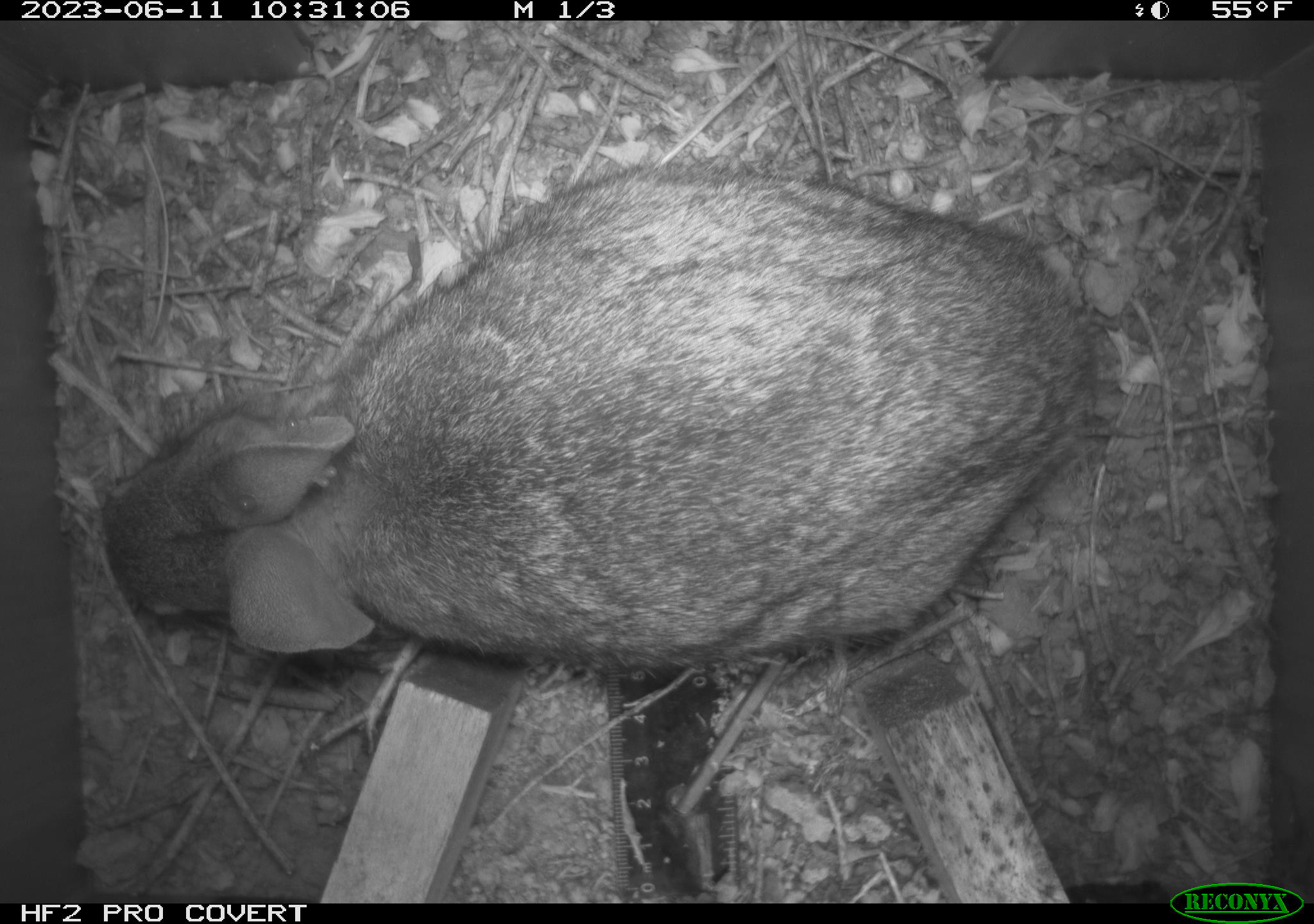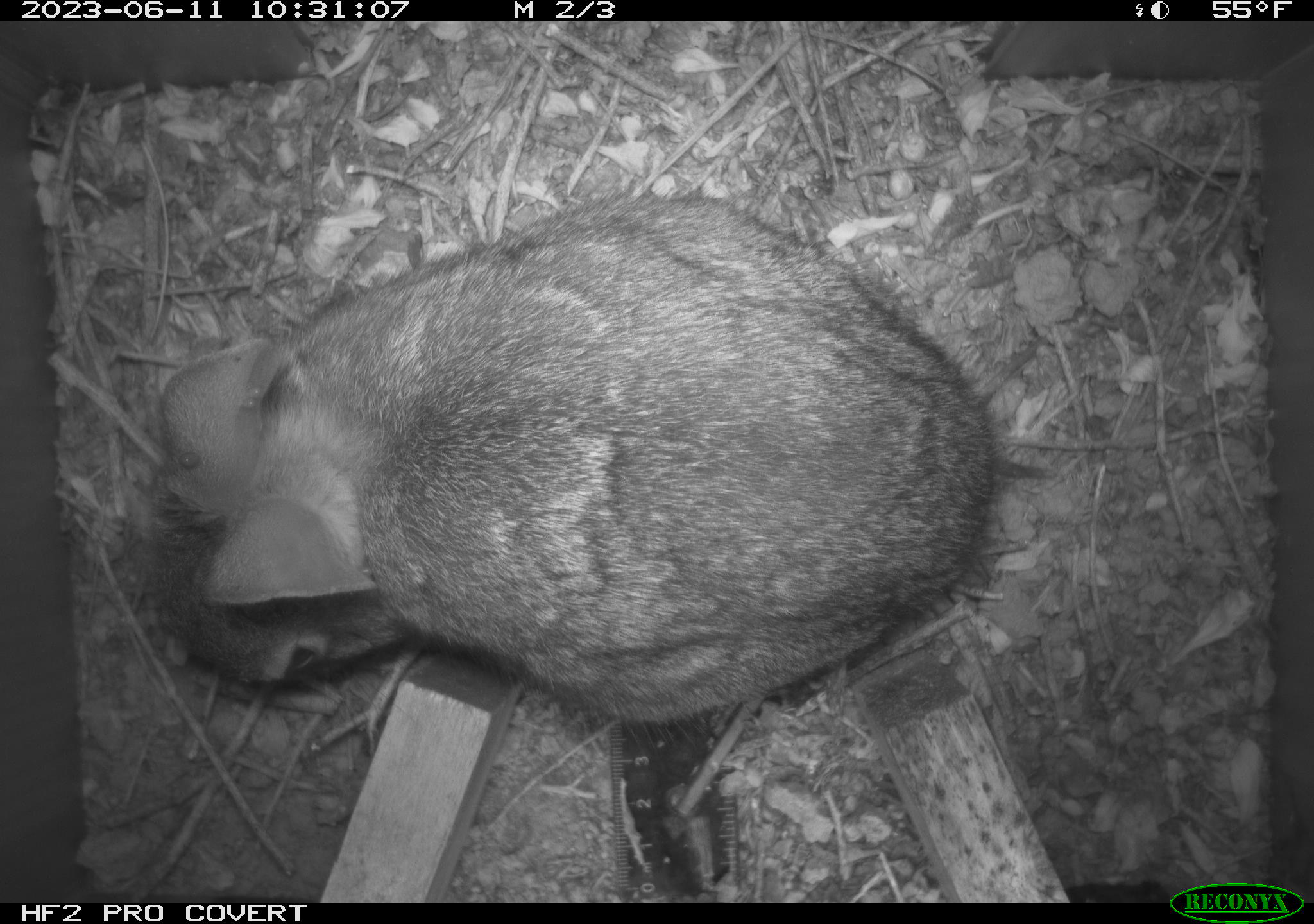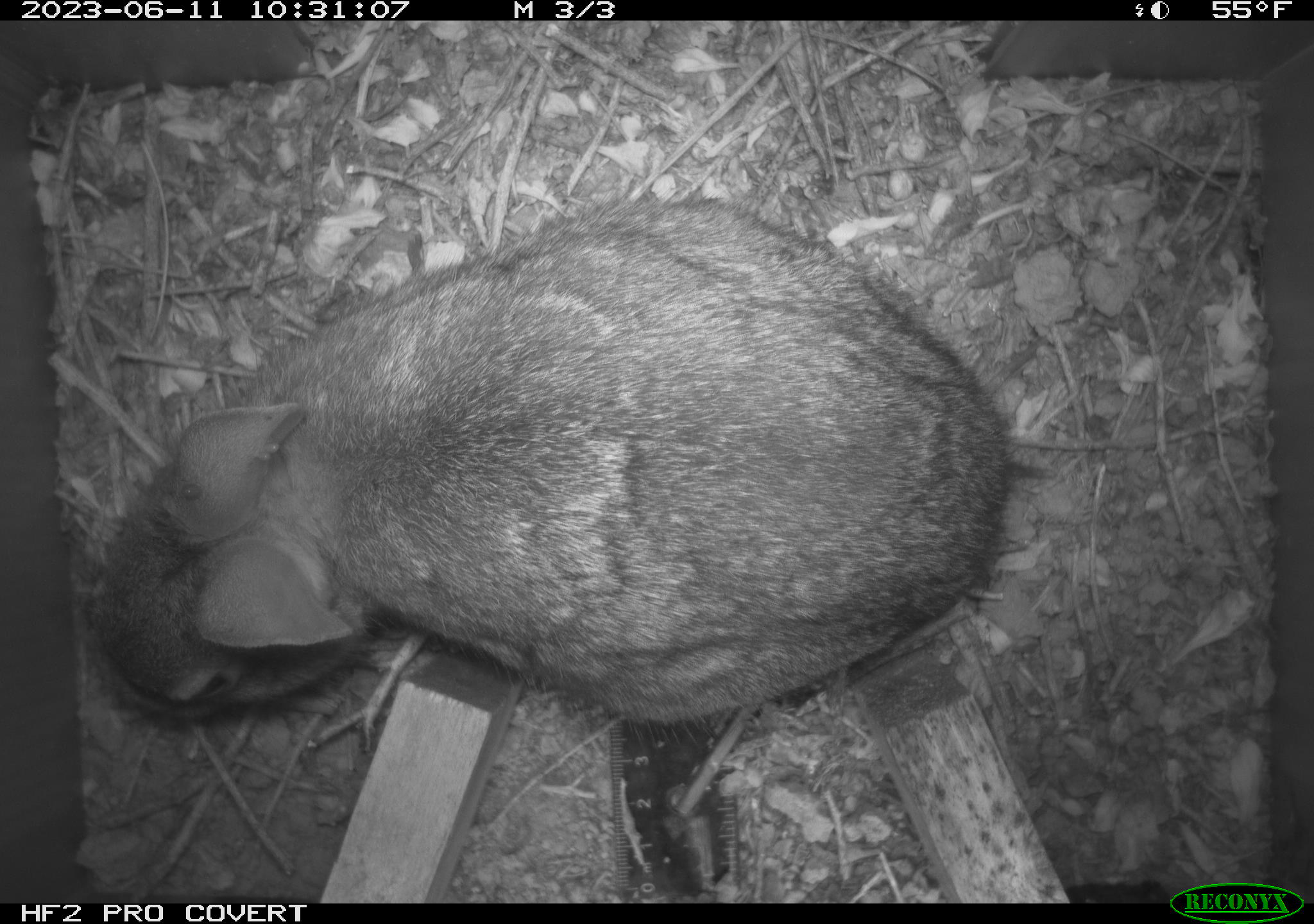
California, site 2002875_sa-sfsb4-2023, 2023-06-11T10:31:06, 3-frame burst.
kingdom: Animalia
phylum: Chordata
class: Mammalia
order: Lagomorpha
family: Leporidae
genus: Sylvilagus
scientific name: Sylvilagus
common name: cottontail rabbits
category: sylvilagus species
Sylvilagus species (cottontail rabbits) (Sylvilagus).